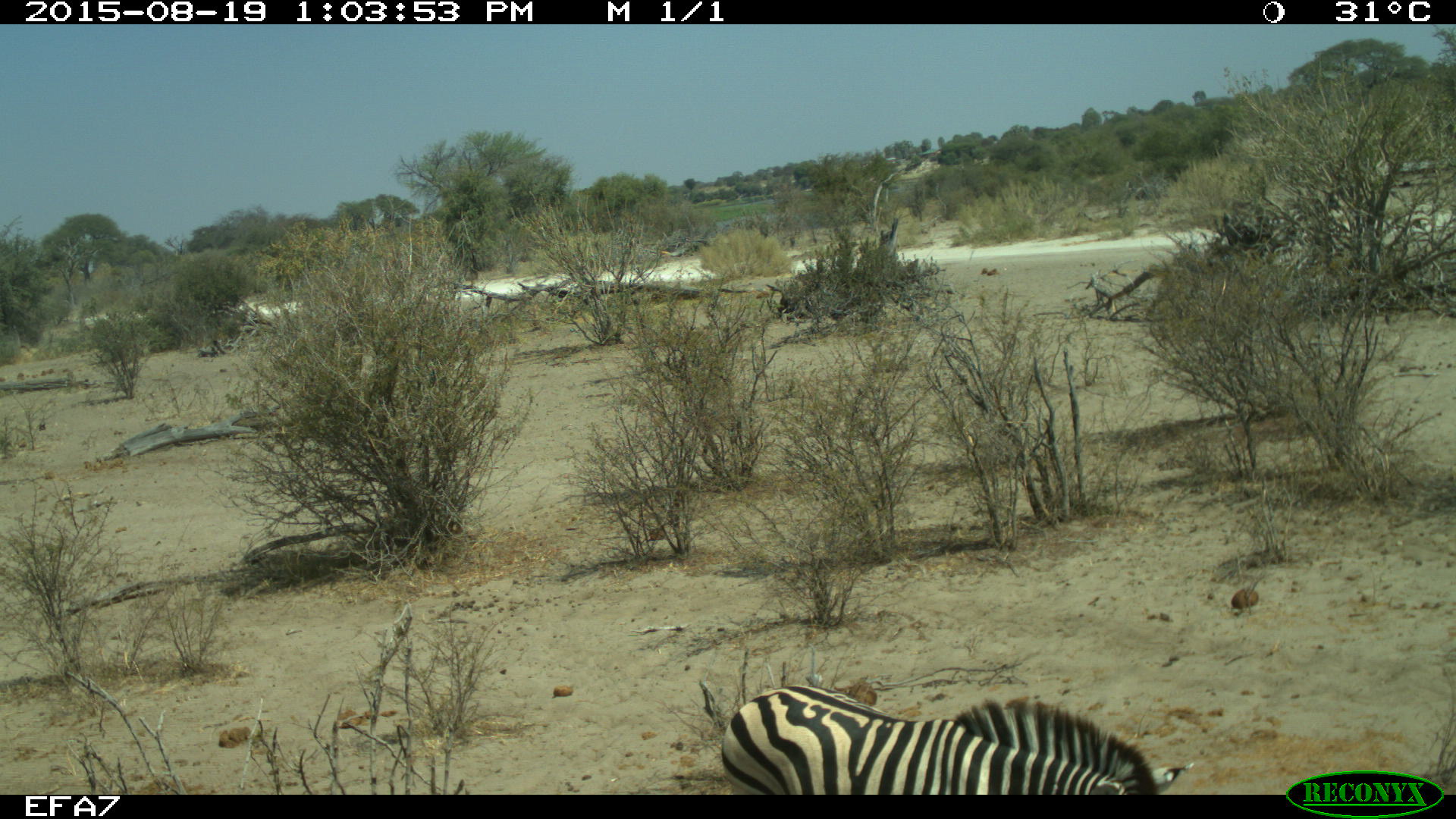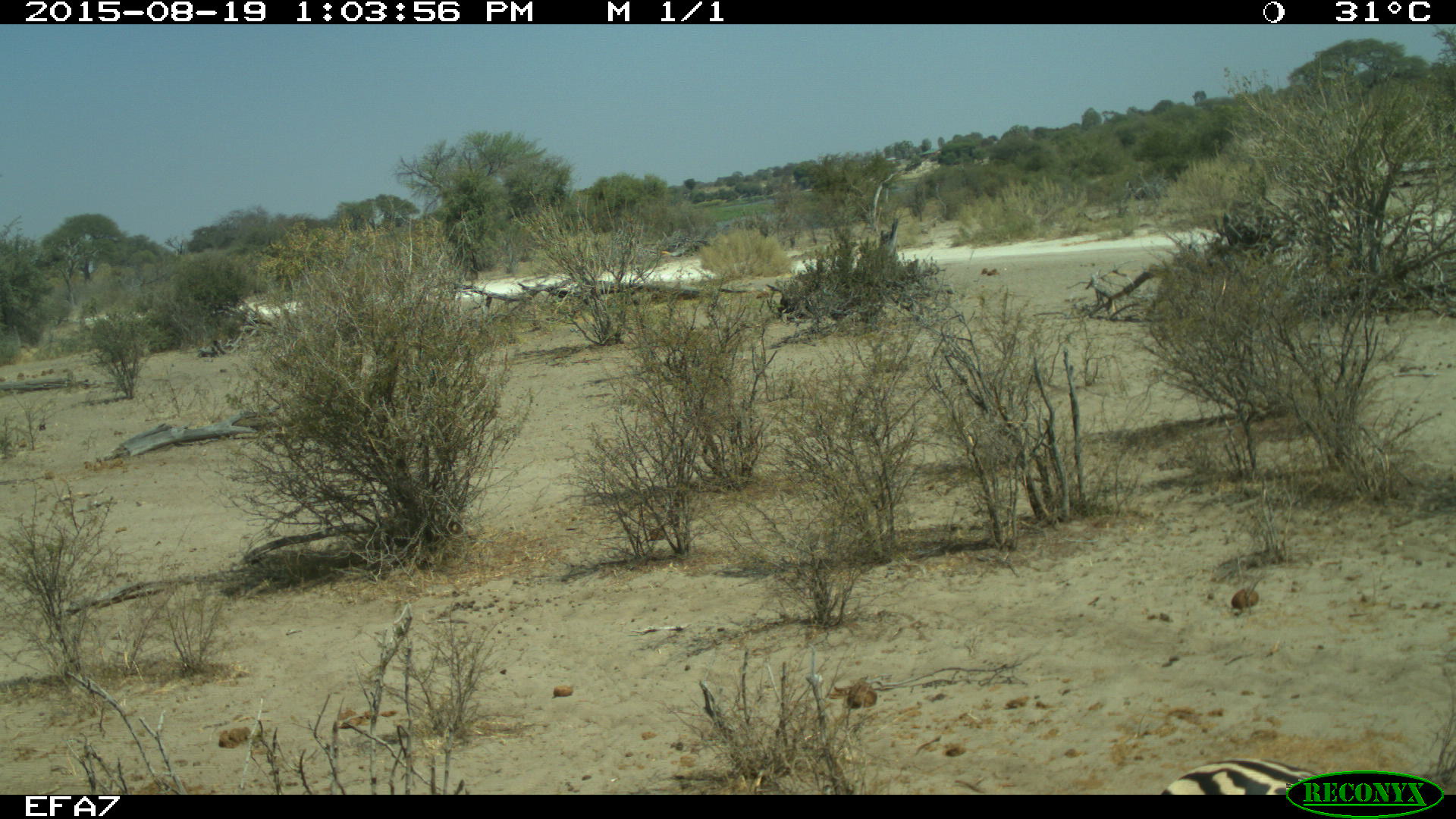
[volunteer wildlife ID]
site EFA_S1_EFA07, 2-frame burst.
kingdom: Animalia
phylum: Chordata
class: Mammalia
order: Perissodactyla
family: Equidae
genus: Equus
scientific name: Equus quagga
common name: plains zebra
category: zebraplains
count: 1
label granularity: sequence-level